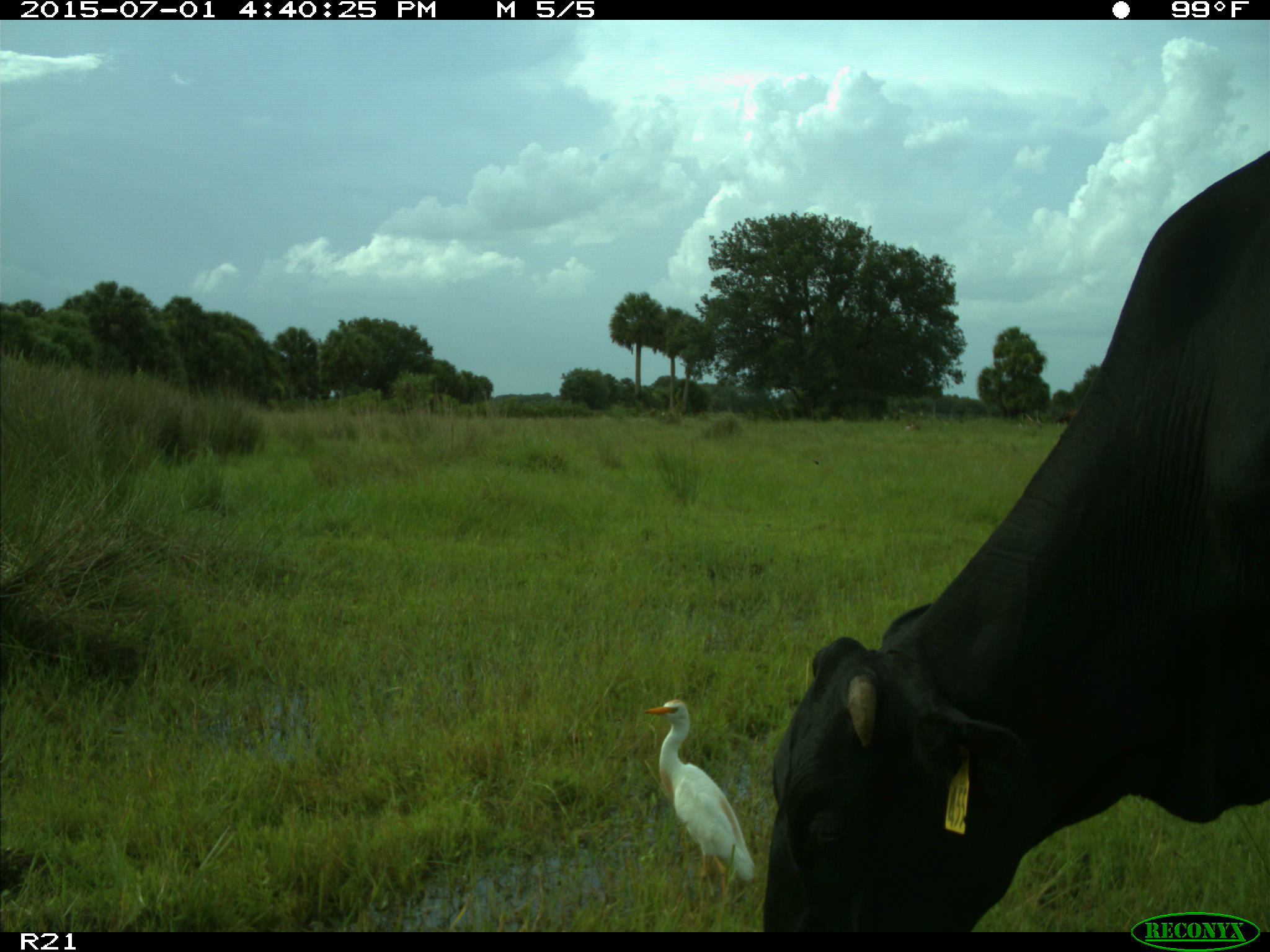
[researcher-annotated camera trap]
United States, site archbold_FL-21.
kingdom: Animalia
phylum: Chordata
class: Mammalia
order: Artiodactyla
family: Bovidae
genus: Bos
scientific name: Bos taurus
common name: domestic cow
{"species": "Bos taurus (domestic cow)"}